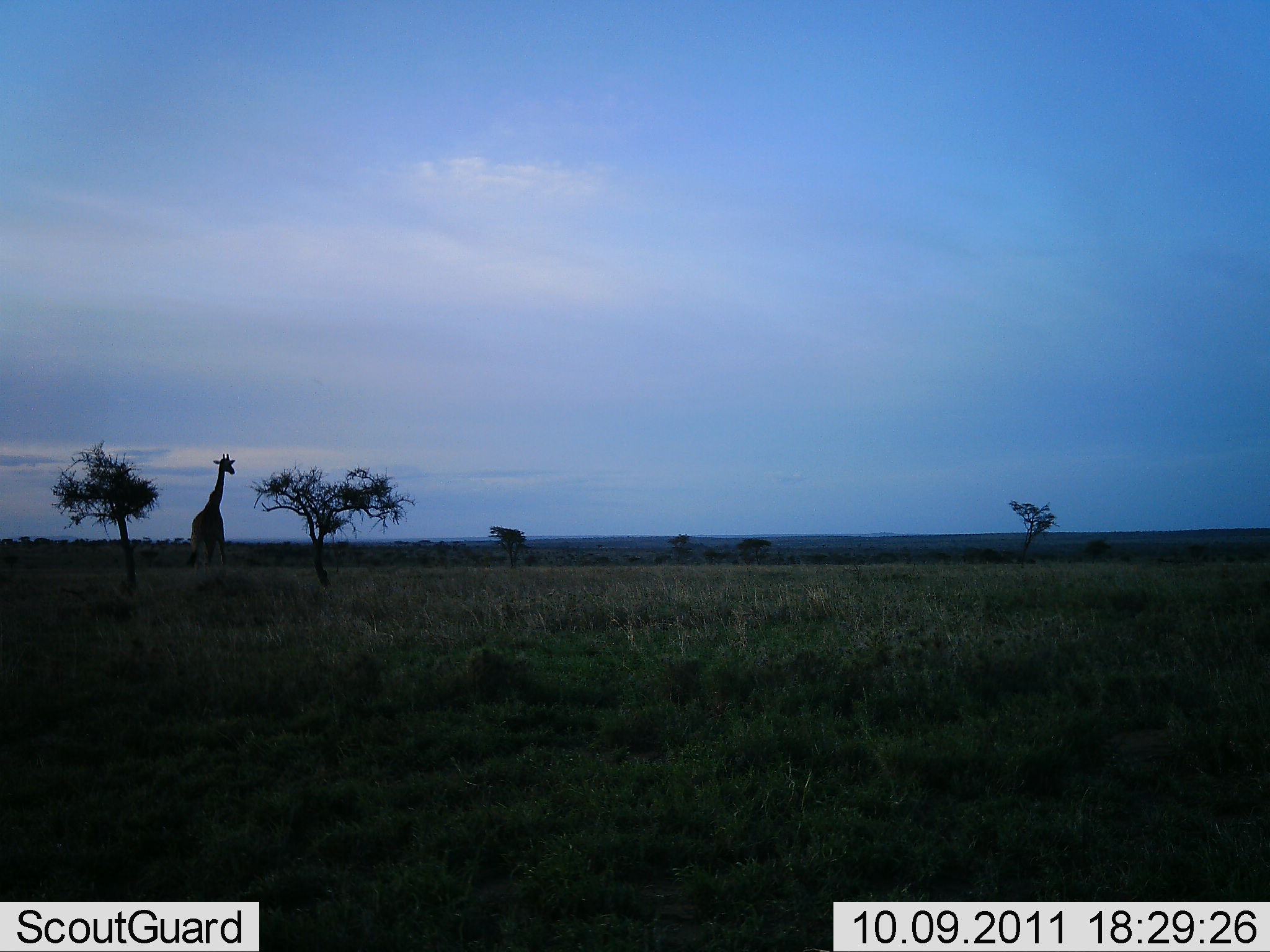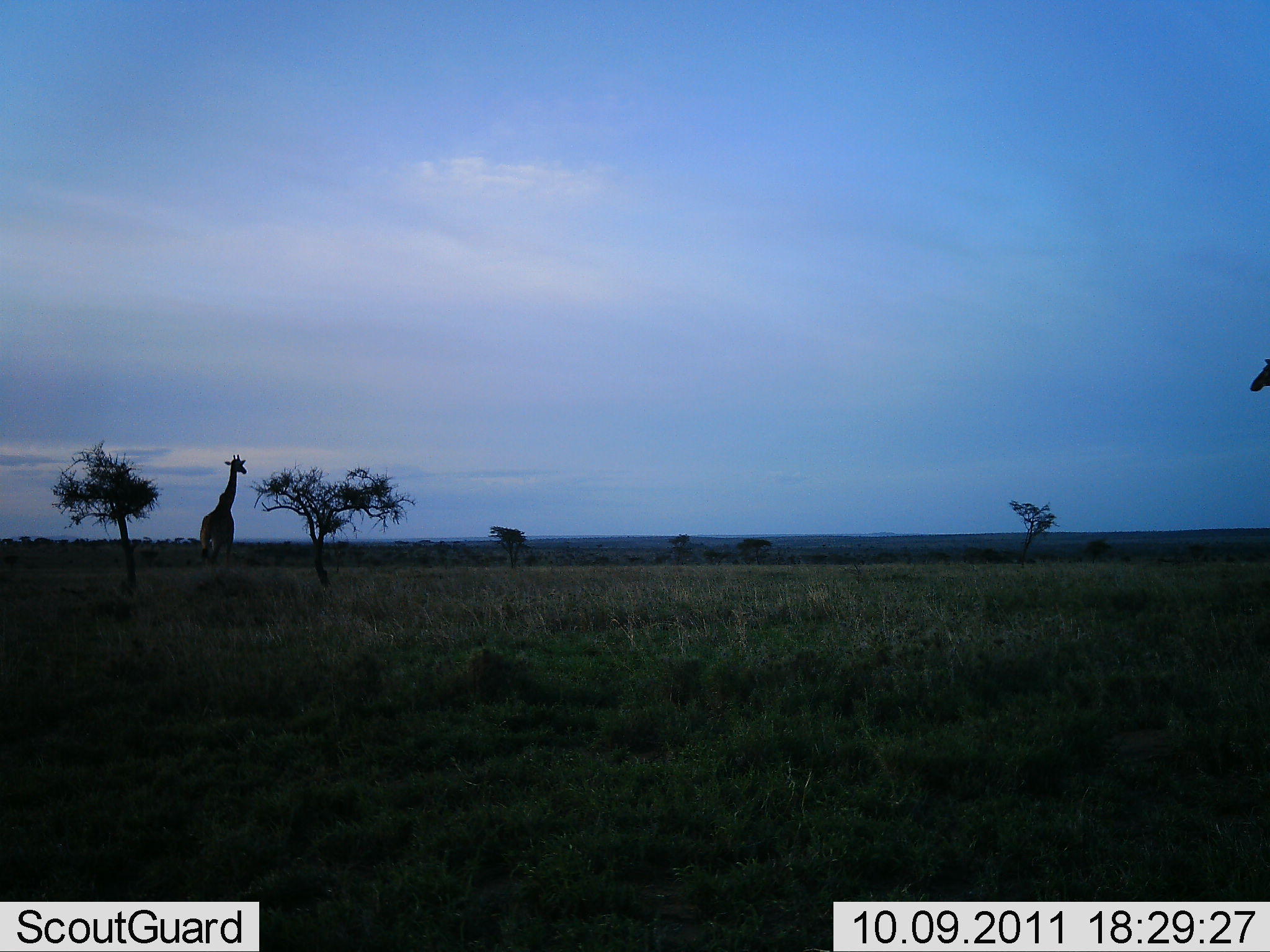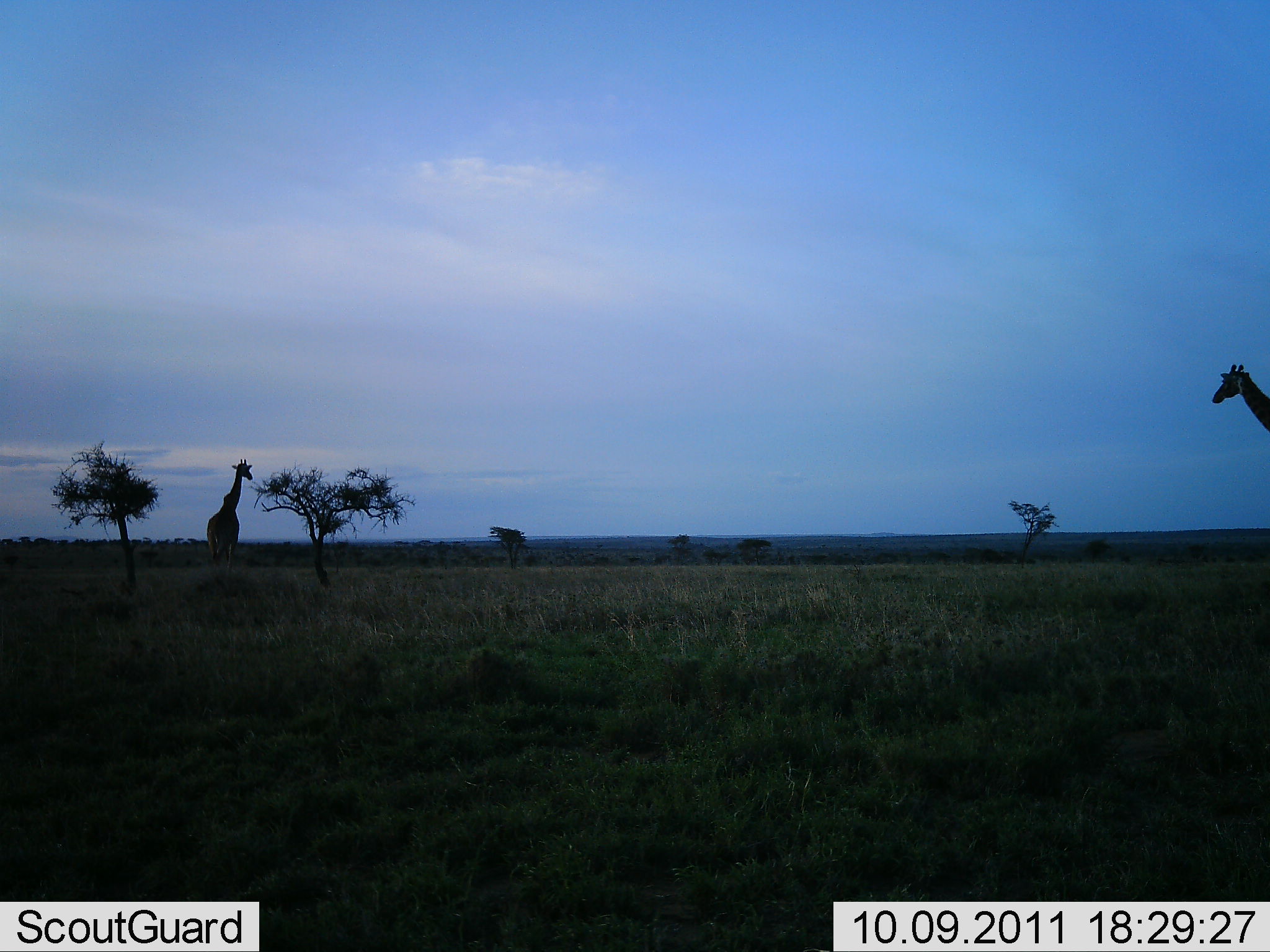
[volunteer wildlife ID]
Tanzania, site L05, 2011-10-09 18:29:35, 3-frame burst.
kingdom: Animalia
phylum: Chordata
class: Mammalia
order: Artiodactyla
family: Giraffidae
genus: Giraffa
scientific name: Giraffa camelopardalis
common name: giraffe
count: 2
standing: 29%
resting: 0%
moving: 93%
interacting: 0%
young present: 0%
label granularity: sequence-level